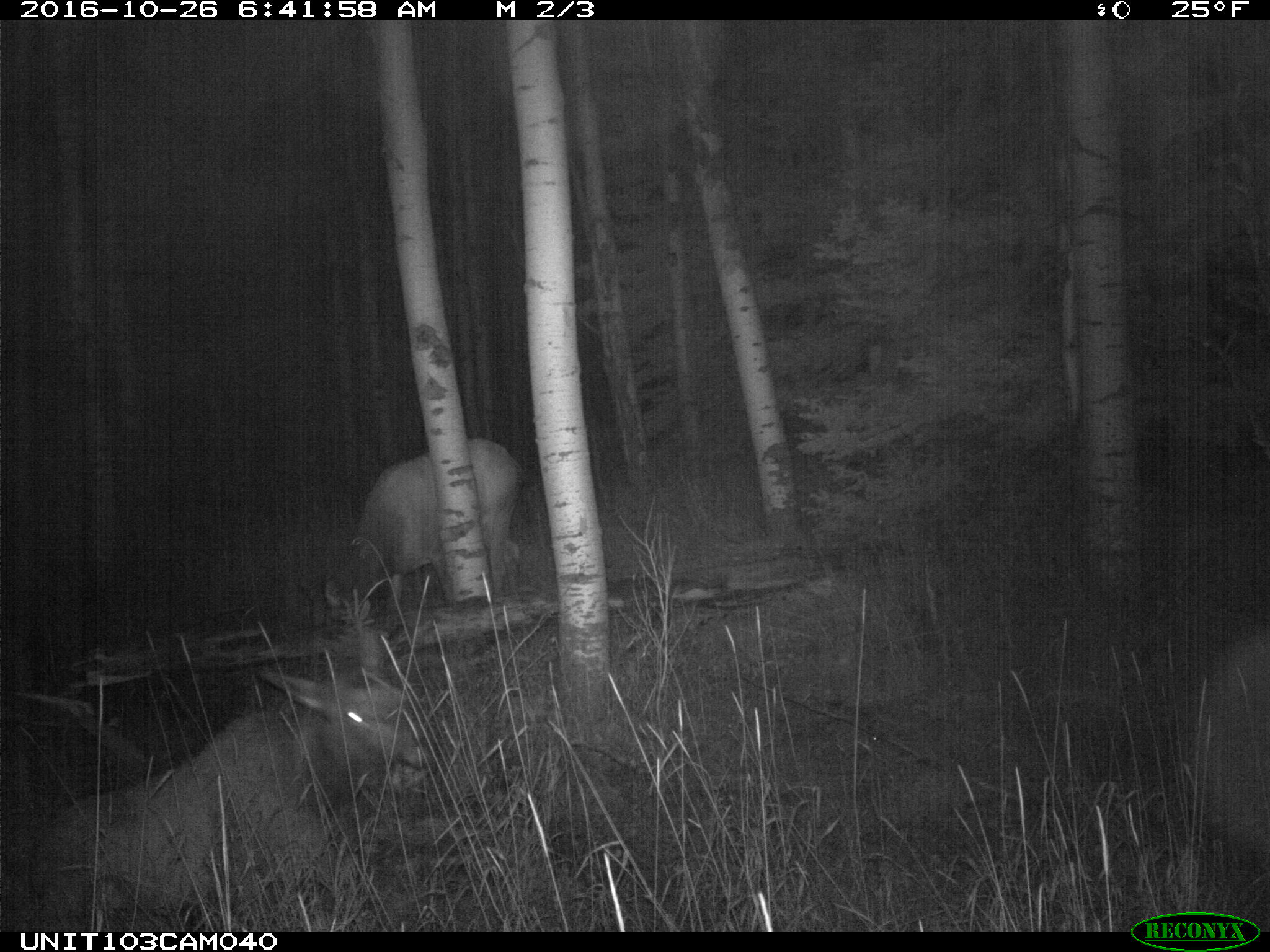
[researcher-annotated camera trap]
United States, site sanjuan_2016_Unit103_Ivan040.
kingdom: Animalia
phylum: Chordata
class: Mammalia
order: Artiodactyla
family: Cervidae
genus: Cervus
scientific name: Cervus elaphus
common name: red deer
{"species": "Cervus elaphus (red deer)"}